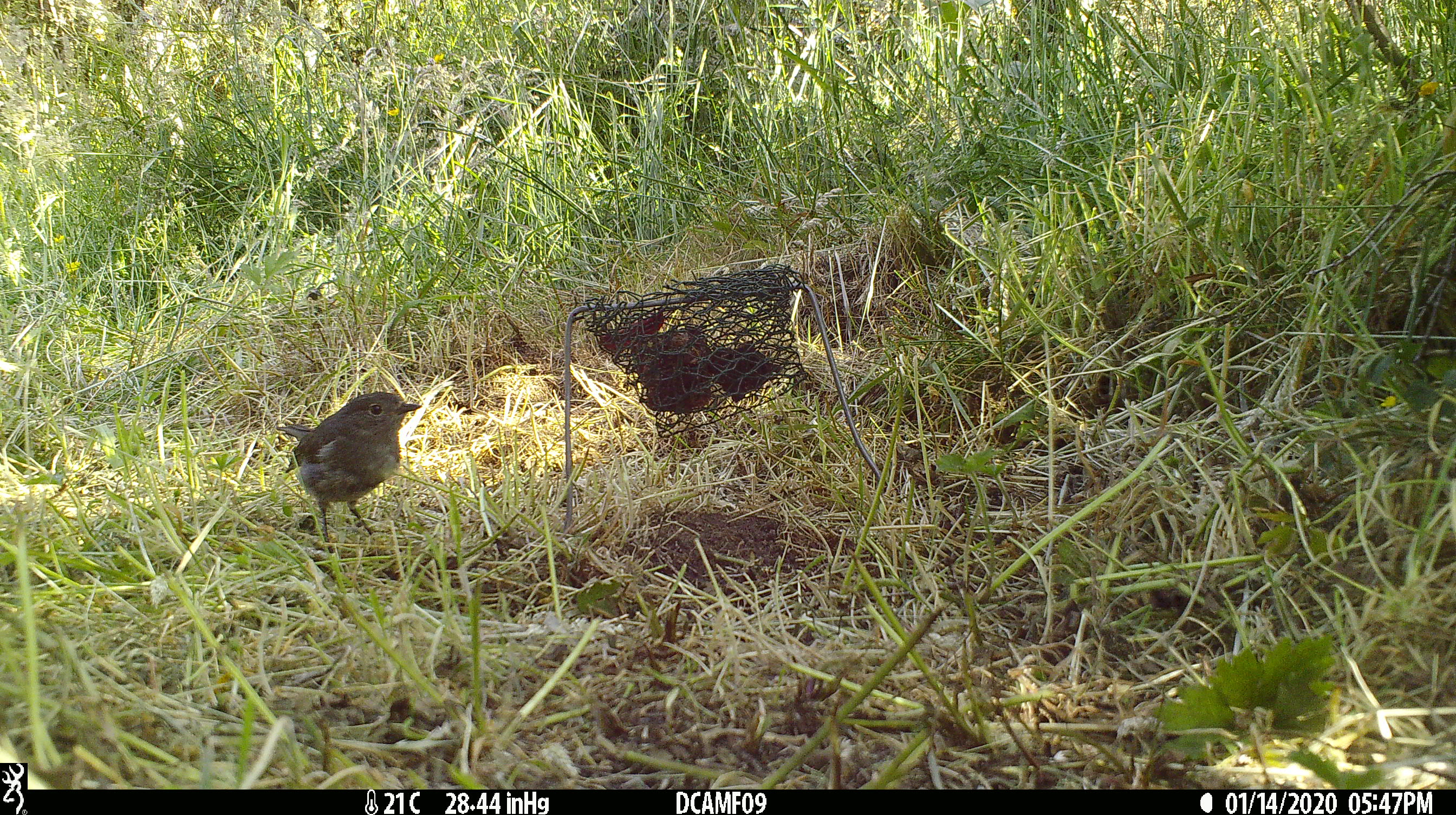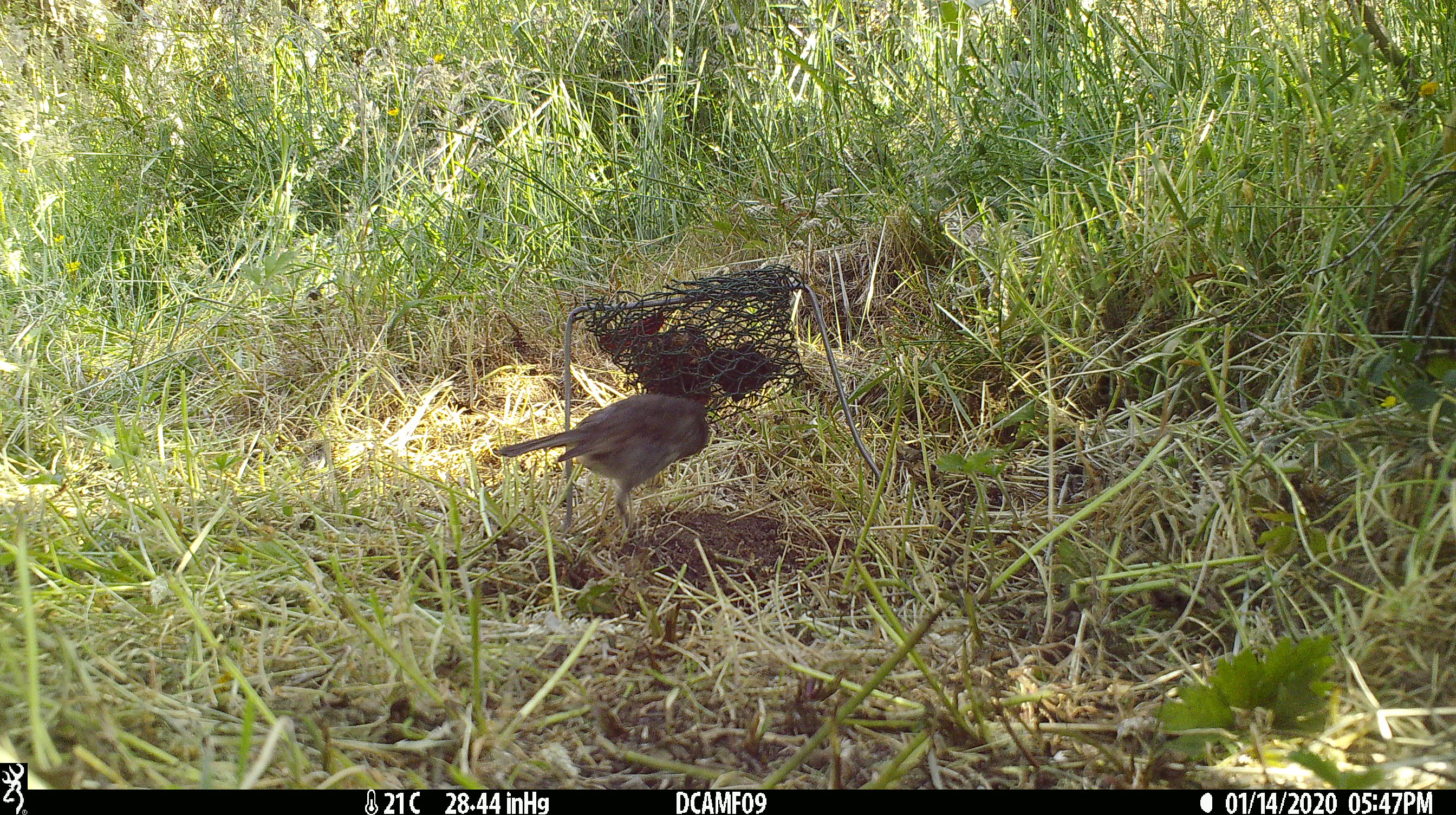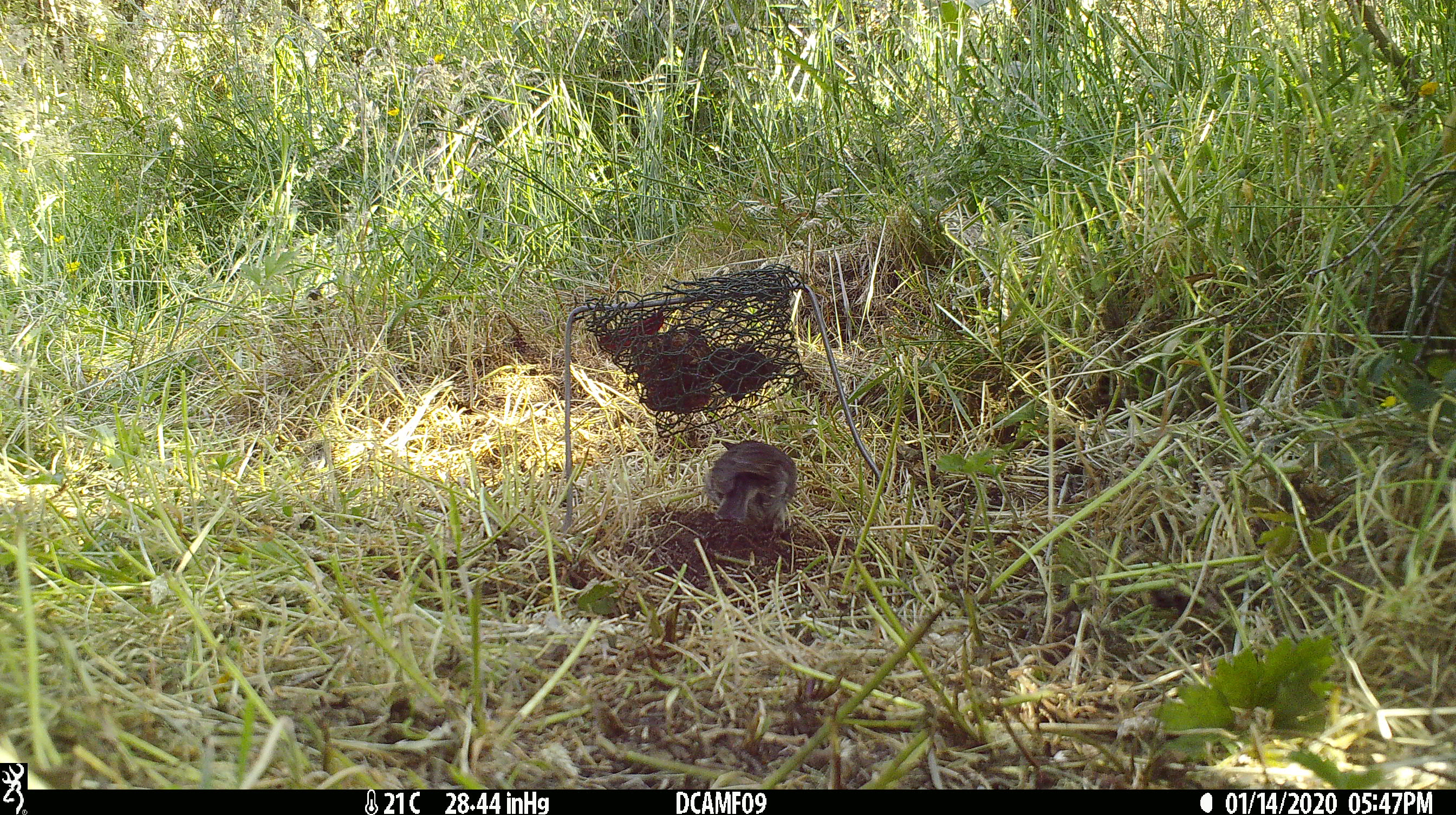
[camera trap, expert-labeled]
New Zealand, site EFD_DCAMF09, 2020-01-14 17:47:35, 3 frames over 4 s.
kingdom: Animalia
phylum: Chordata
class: Aves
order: Passeriformes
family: Petroicidae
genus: Petroica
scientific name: Petroica australis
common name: new zealand robin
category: robin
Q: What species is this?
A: Robin (new zealand robin) (Petroica australis).